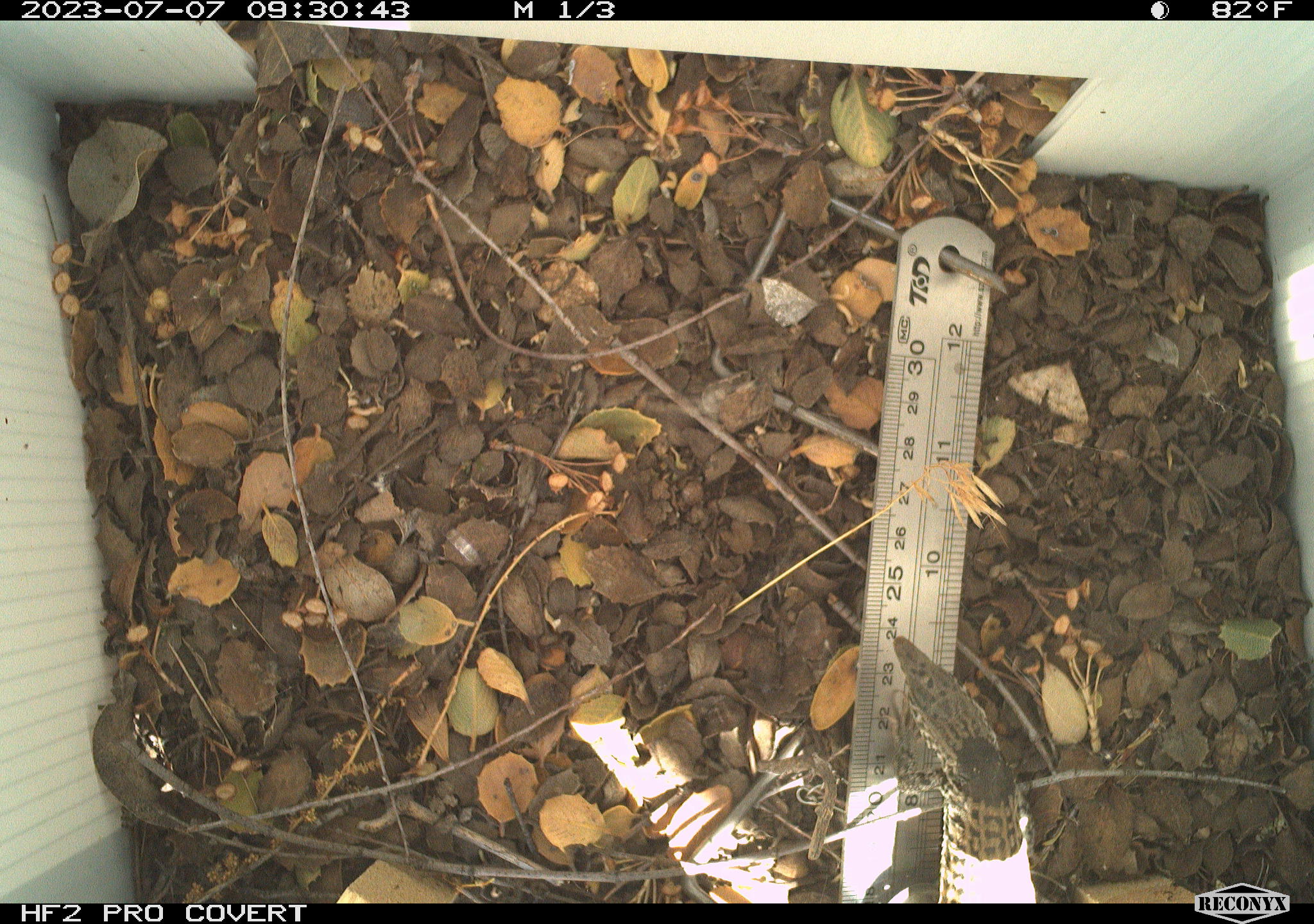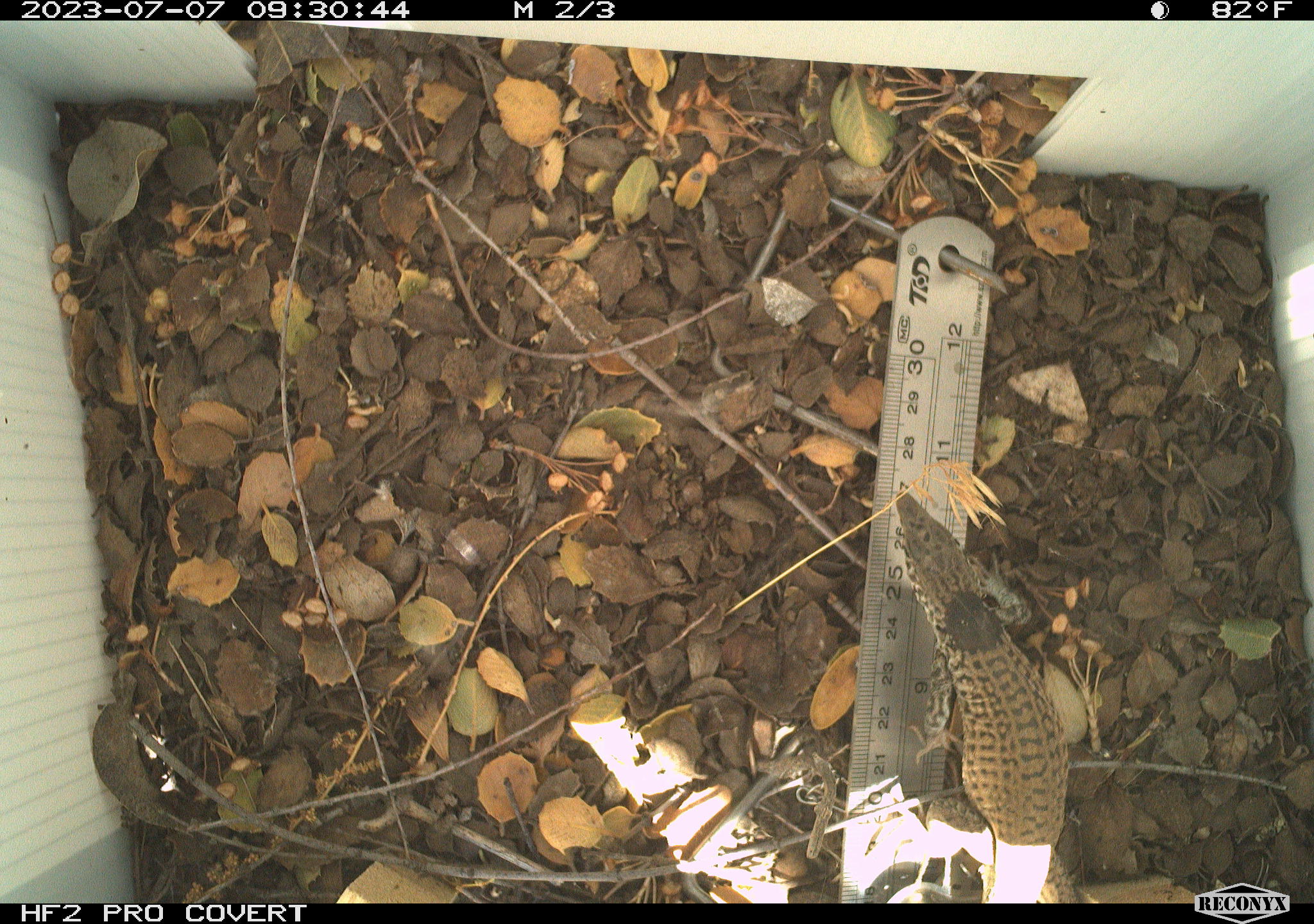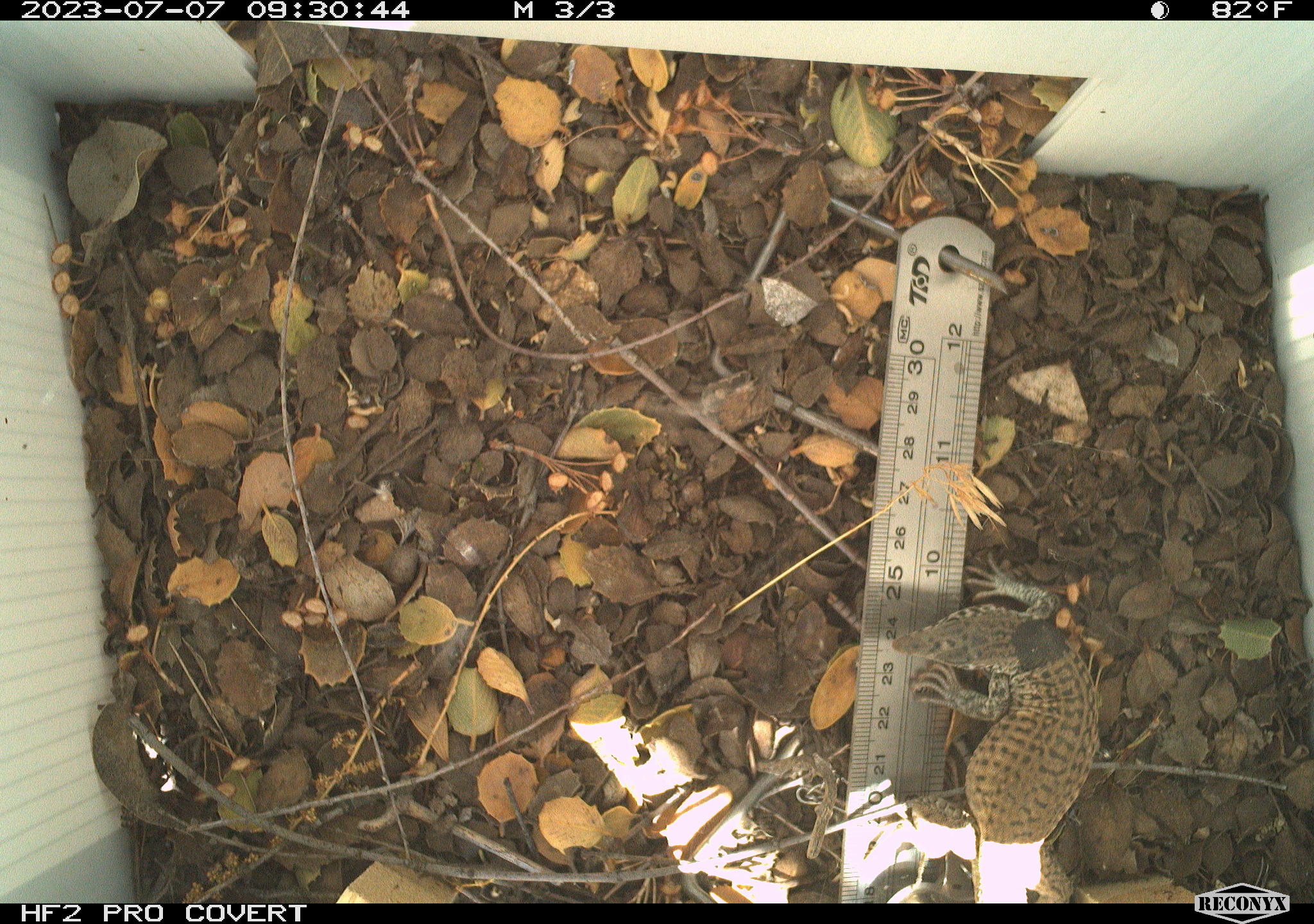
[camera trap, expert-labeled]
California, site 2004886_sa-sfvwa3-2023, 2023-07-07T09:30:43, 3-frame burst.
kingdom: Animalia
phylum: Chordata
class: Reptilia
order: Squamata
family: Teiidae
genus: Aspidoscelis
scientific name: Aspidoscelis tigris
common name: western whiptail